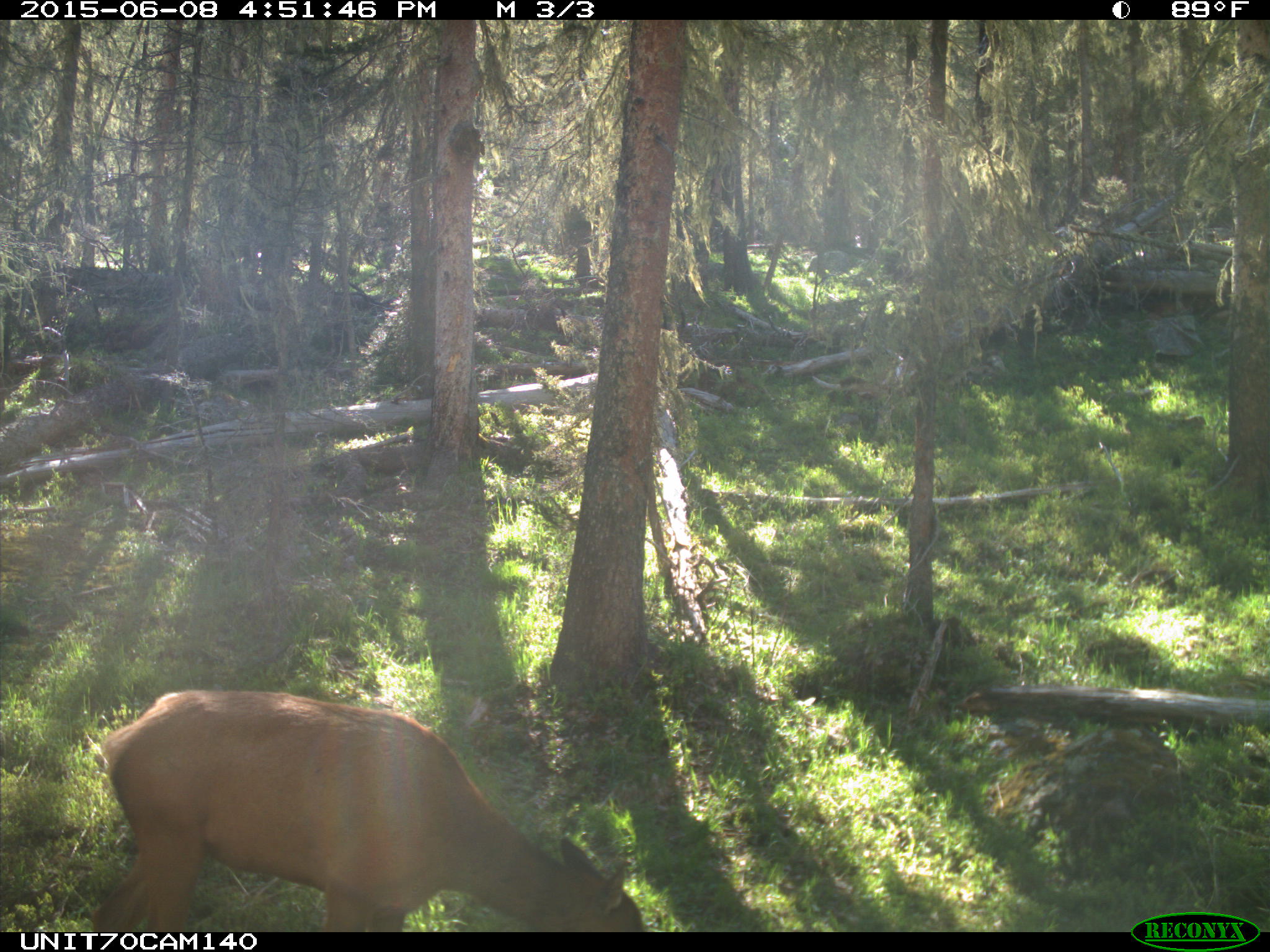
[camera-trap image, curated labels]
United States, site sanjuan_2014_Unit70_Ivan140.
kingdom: Animalia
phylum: Chordata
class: Mammalia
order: Artiodactyla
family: Cervidae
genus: Cervus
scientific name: Cervus elaphus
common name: red deer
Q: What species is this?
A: Cervus elaphus (red deer).